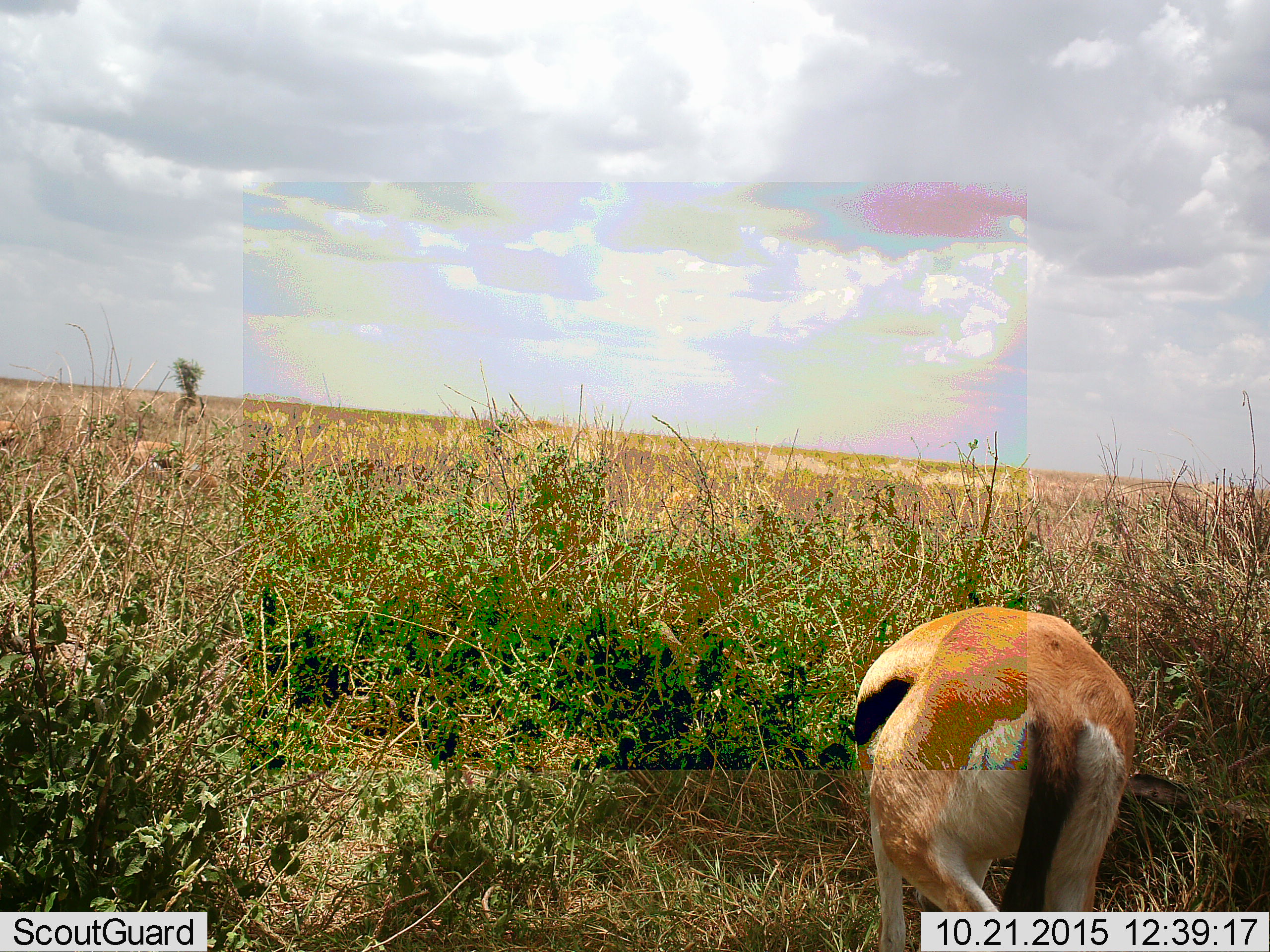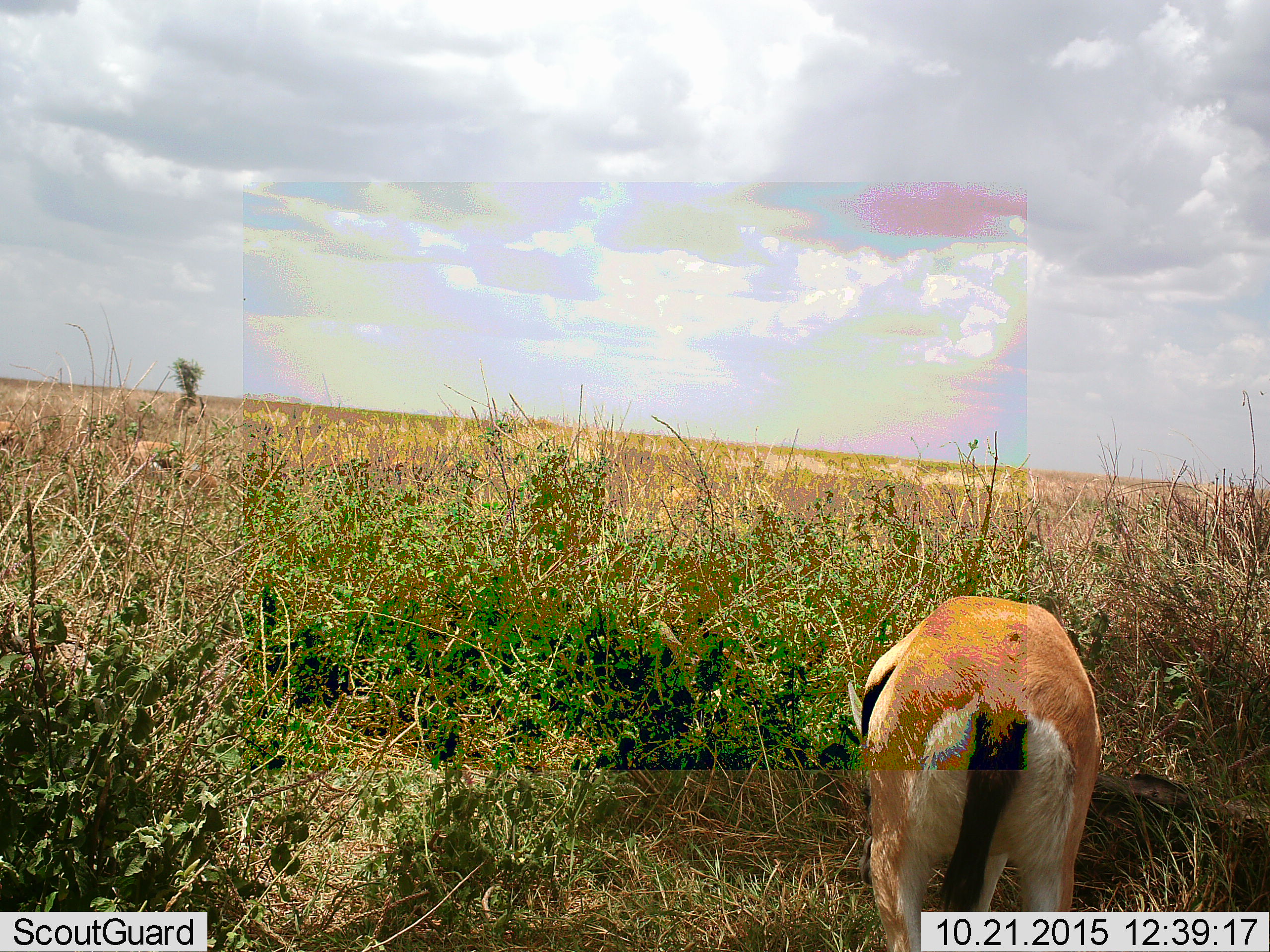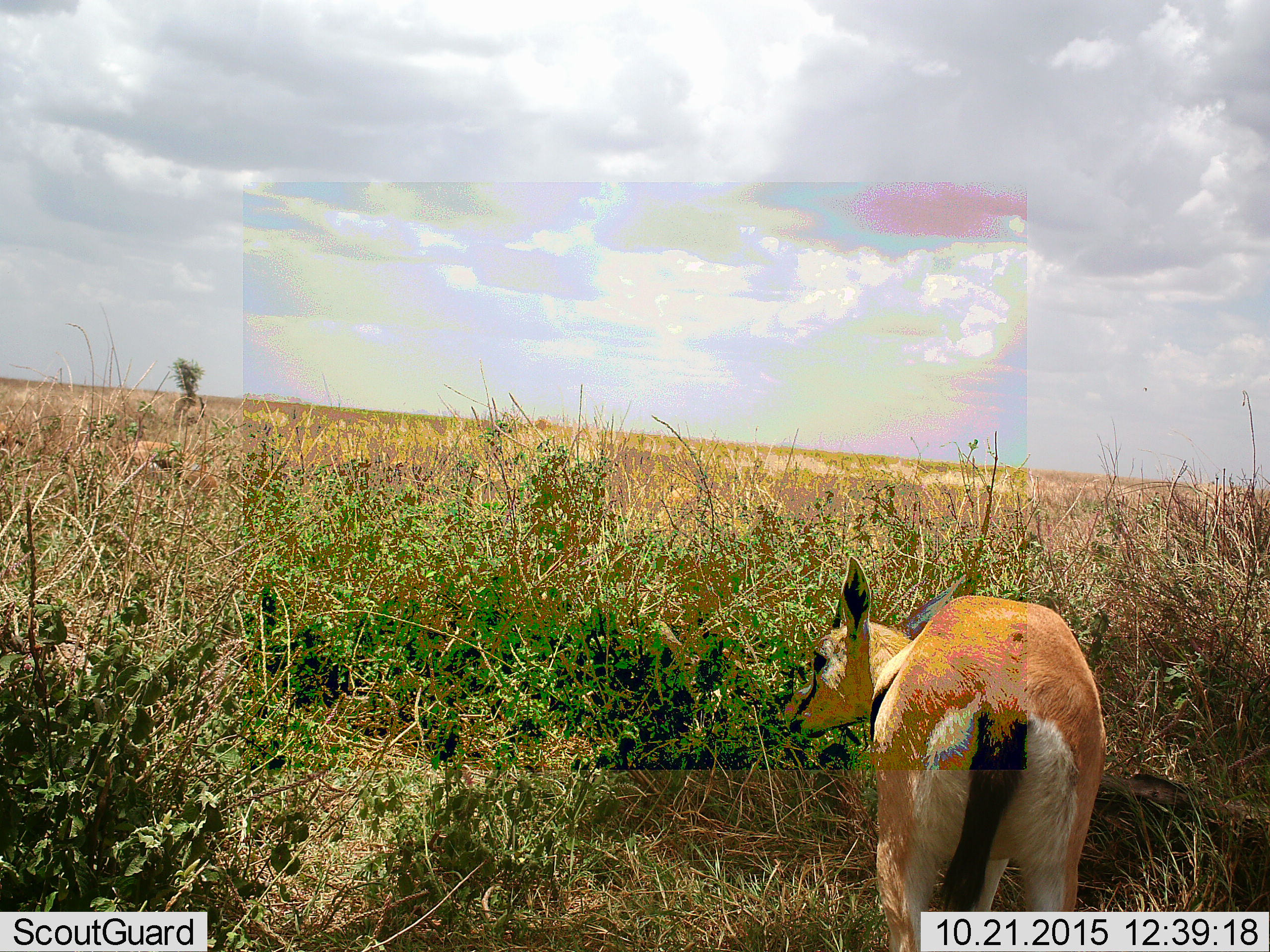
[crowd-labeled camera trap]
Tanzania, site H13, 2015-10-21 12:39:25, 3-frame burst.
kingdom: Animalia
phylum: Chordata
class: Mammalia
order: Artiodactyla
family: Bovidae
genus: Eudorcas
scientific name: Eudorcas thomsonii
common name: thomson's gazelle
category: gazellethomsons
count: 1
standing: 0%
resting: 0%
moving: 20%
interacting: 0%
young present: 0%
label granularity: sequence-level